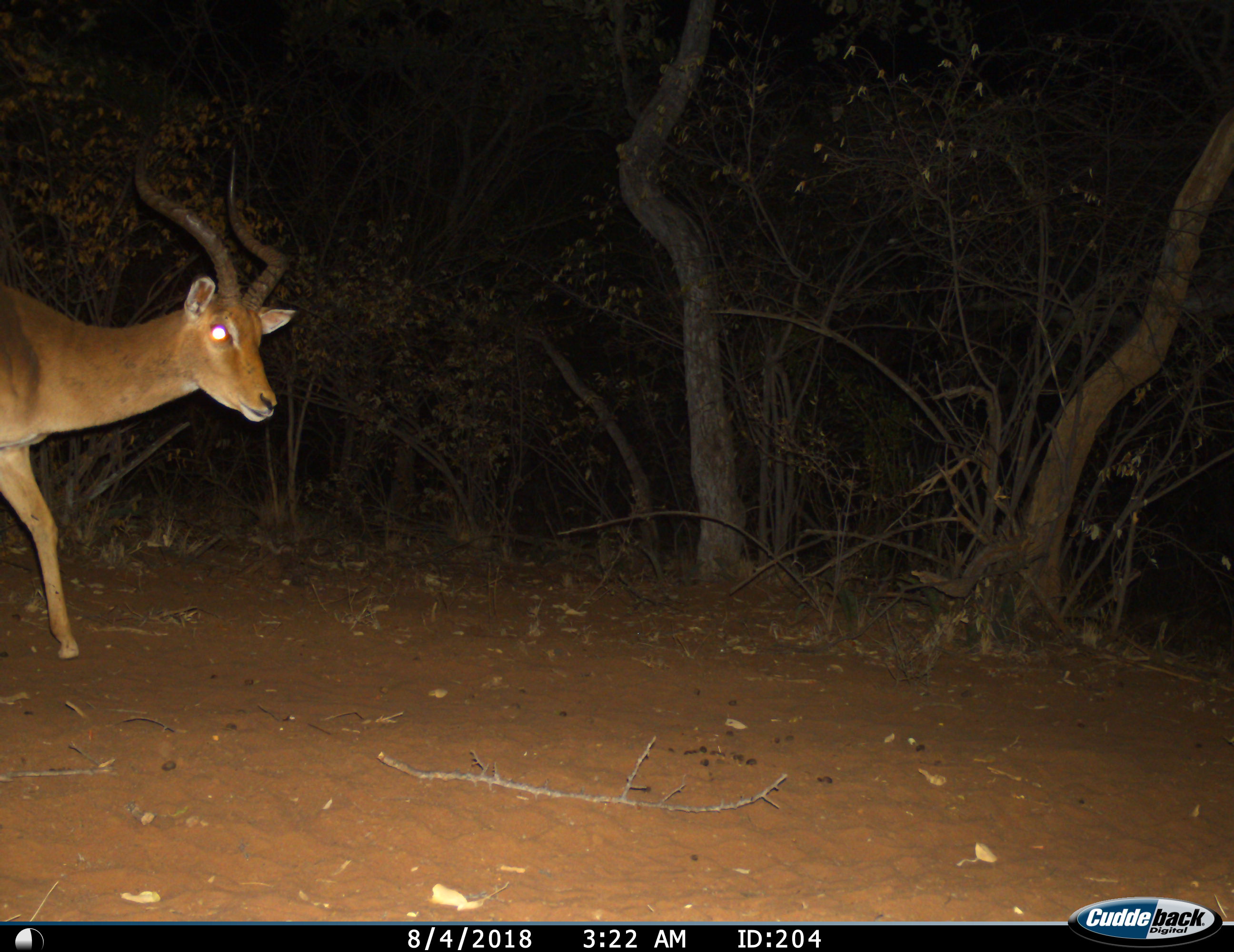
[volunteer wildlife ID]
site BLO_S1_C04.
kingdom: Animalia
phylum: Chordata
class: Mammalia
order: Artiodactyla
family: Bovidae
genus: Aepyceros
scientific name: Aepyceros melampus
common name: impala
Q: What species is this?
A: Impala (Aepyceros melampus).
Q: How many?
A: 1.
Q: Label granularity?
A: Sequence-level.